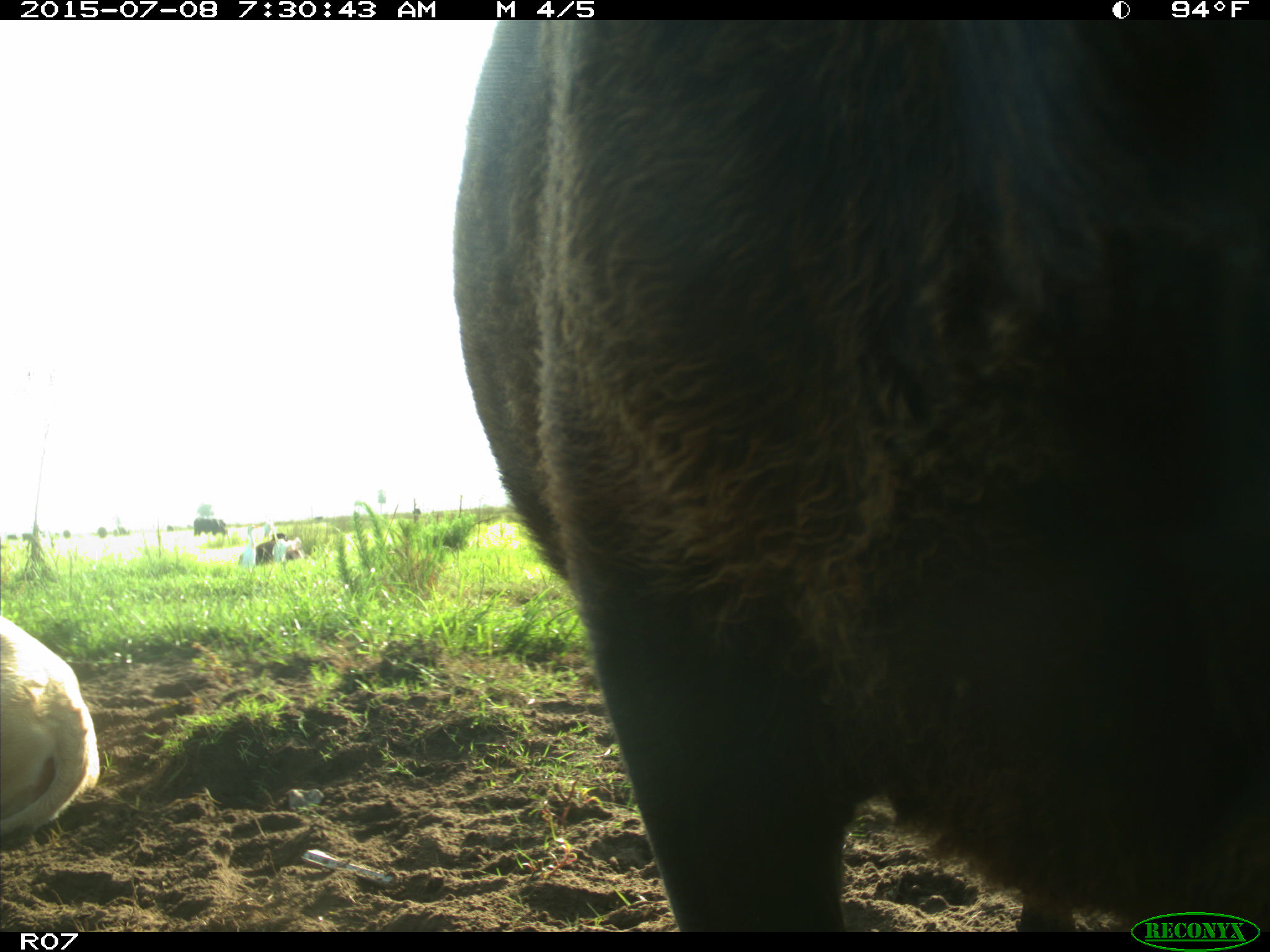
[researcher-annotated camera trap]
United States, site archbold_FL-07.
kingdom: Animalia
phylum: Chordata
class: Mammalia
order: Artiodactyla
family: Bovidae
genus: Bos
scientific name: Bos taurus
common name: domestic cow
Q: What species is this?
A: Bos taurus (domestic cow).